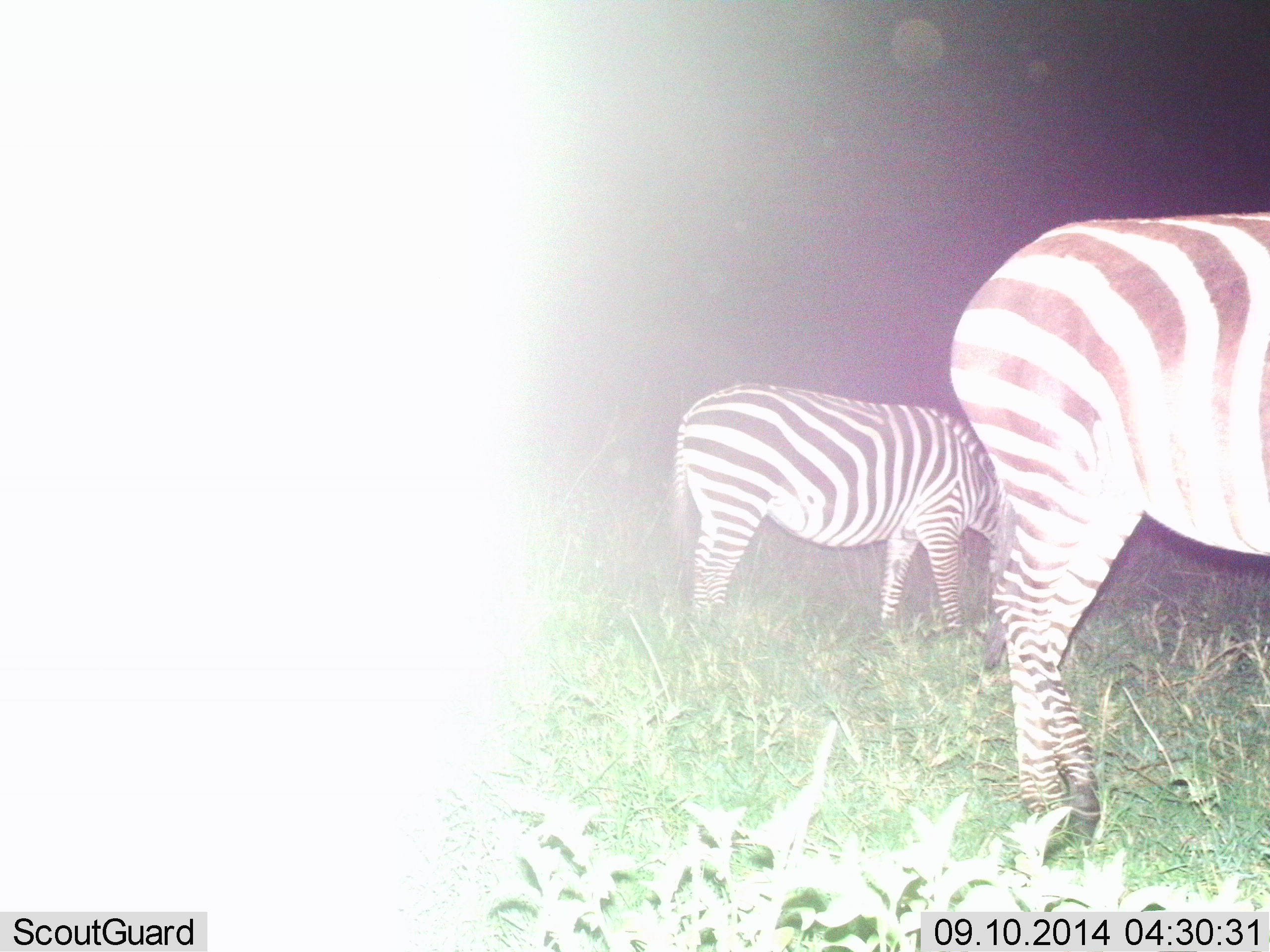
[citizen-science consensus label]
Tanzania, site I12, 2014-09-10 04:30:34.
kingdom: Animalia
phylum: Chordata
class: Mammalia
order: Perissodactyla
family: Equidae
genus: Equus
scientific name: Equus quagga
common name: plains zebra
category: zebra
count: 2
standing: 80%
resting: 0%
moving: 0%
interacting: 0%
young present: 0%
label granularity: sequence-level